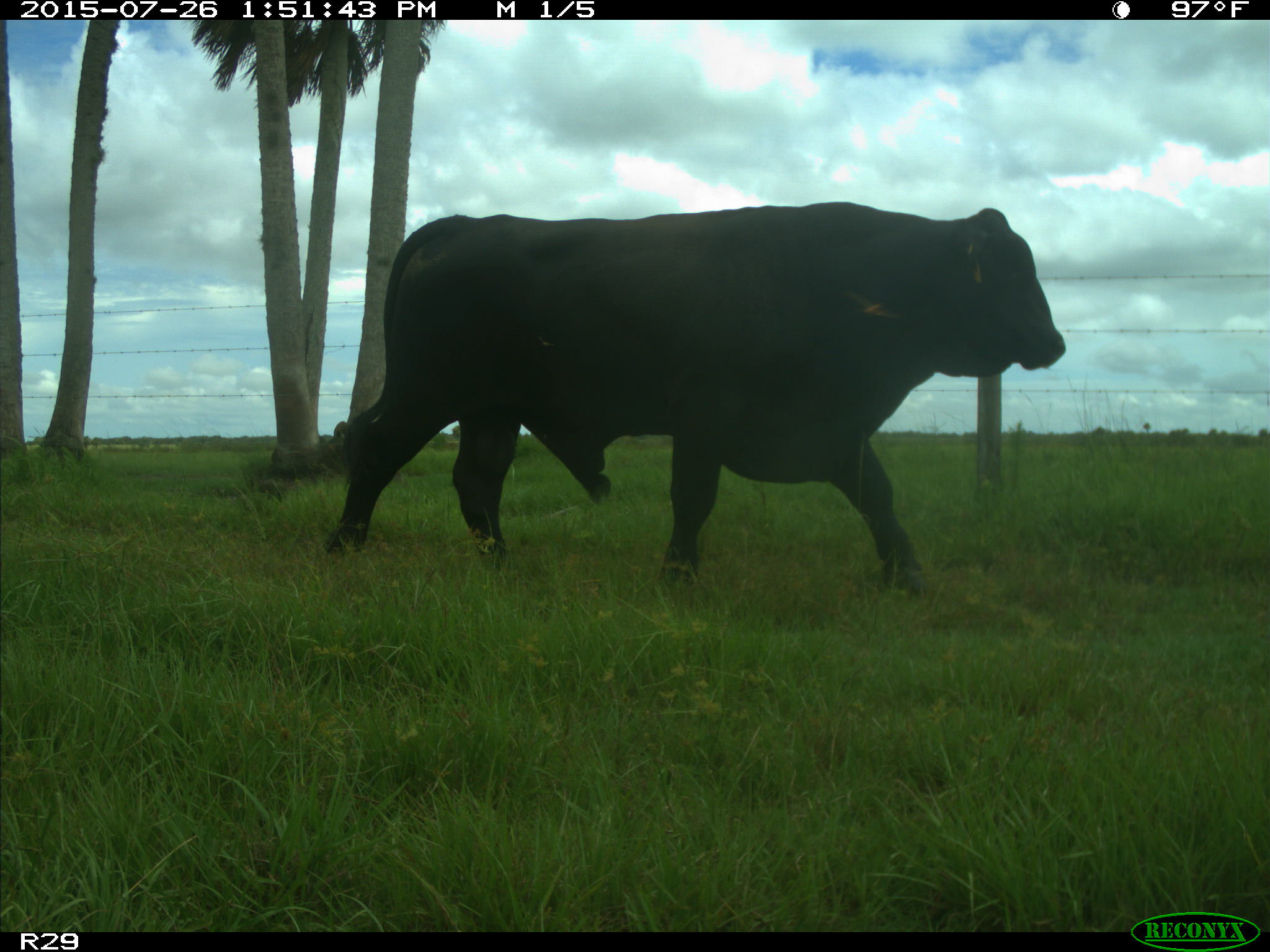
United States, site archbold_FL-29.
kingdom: Animalia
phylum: Chordata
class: Mammalia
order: Artiodactyla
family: Bovidae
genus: Bos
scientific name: Bos taurus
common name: domestic cow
Bos taurus (domestic cow).